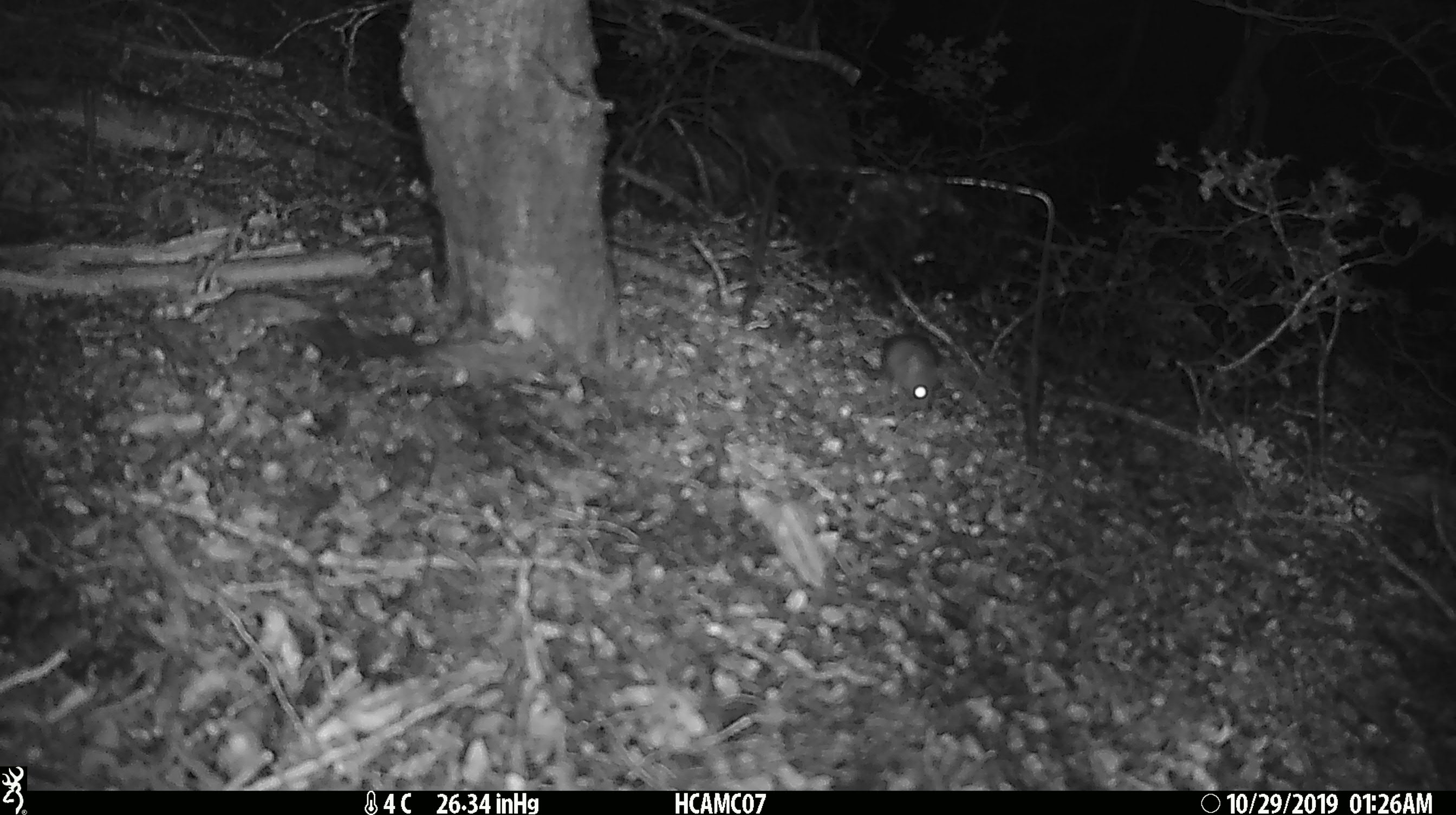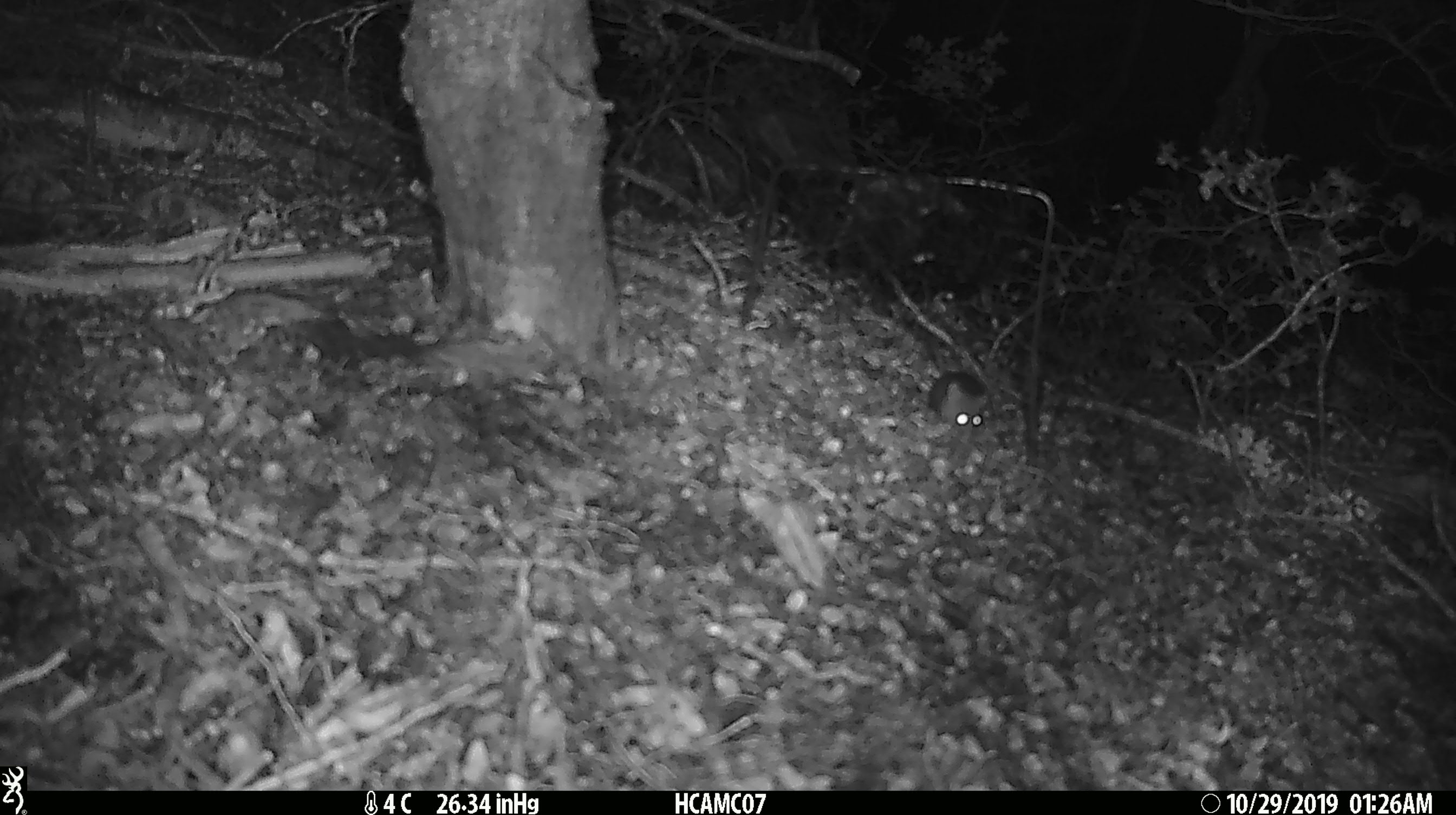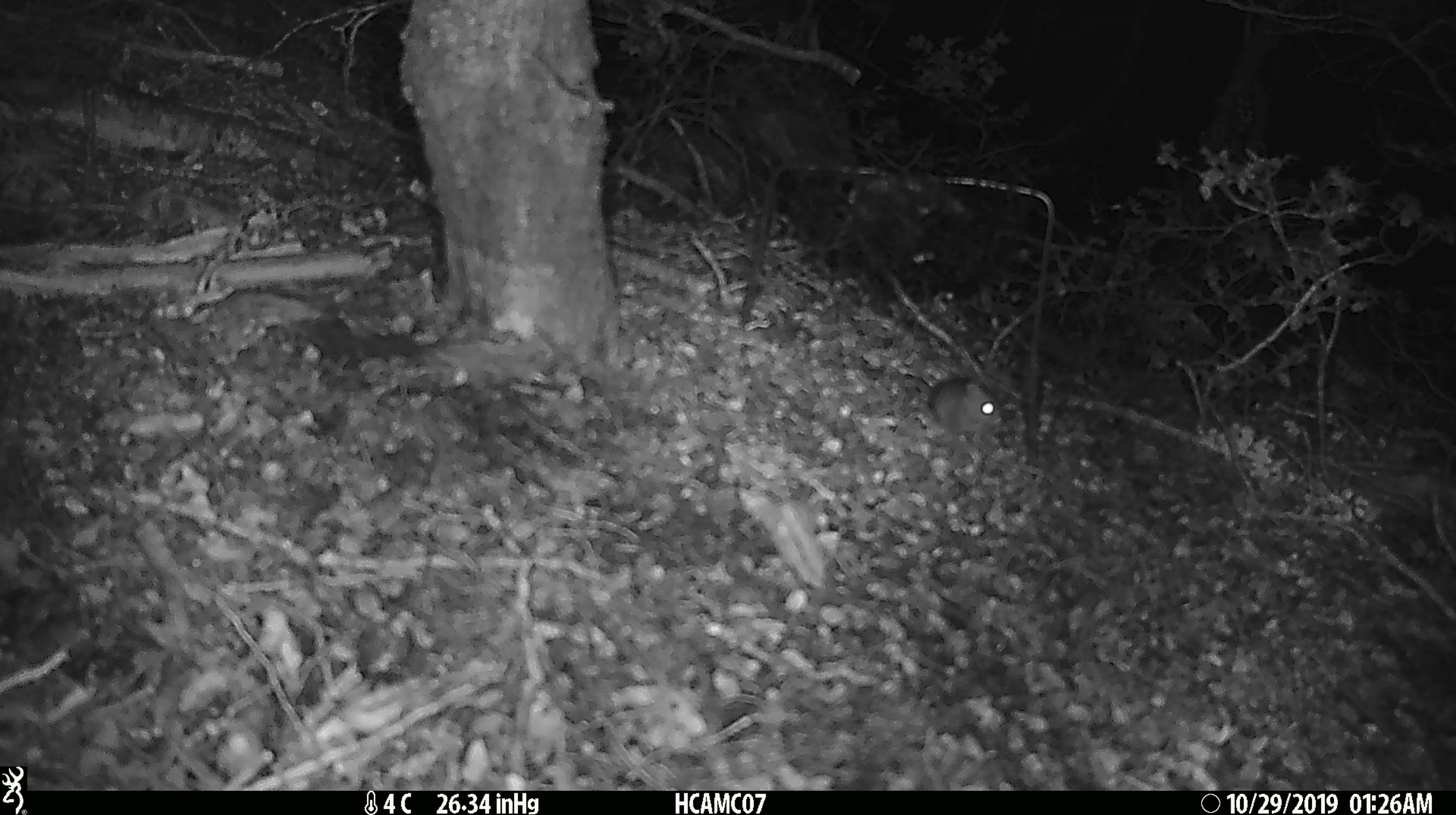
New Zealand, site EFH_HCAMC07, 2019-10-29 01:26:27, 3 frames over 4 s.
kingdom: Animalia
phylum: Chordata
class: Mammalia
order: Rodentia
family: Muridae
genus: Mus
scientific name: Mus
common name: mouse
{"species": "mouse (Mus)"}